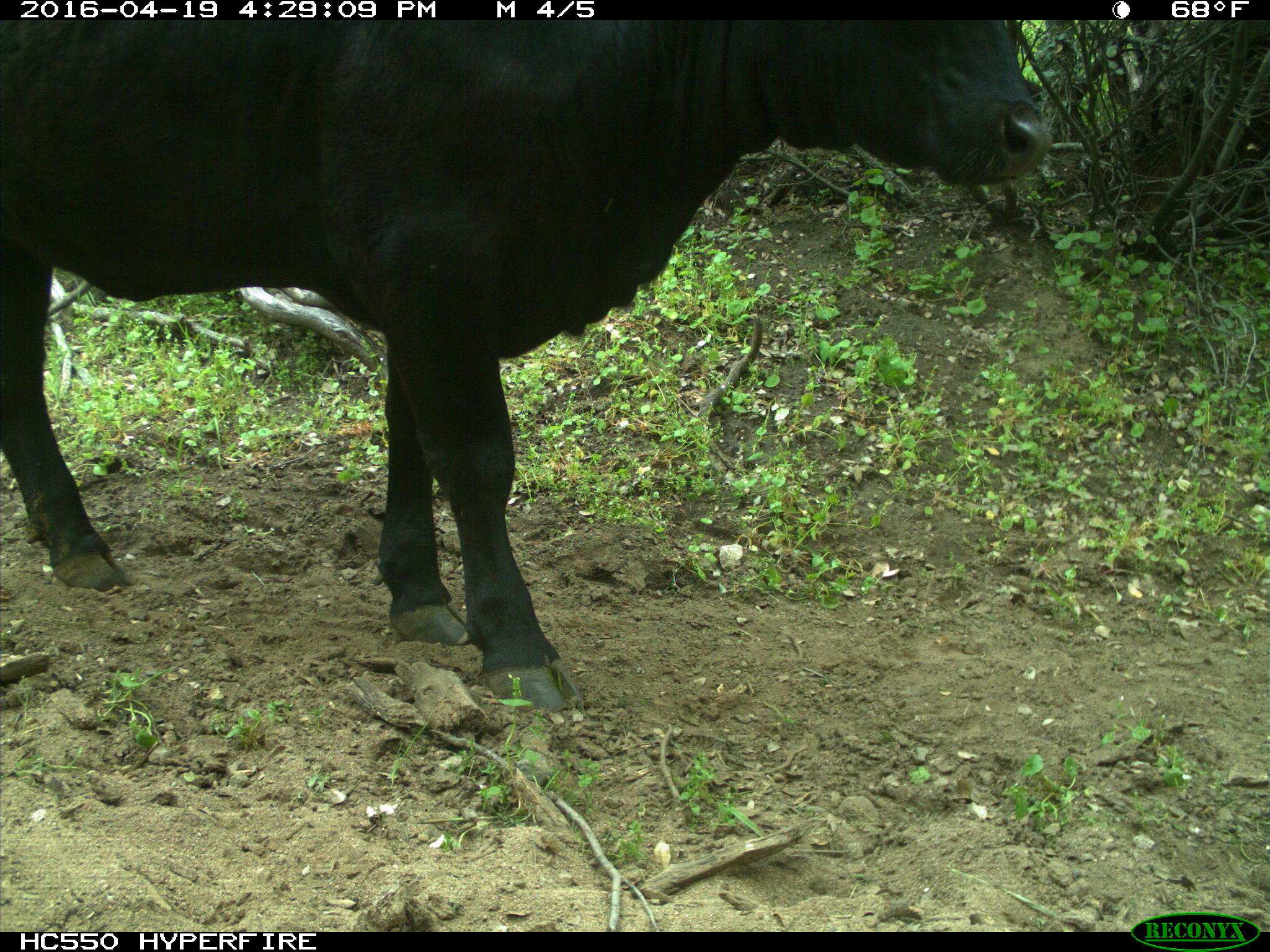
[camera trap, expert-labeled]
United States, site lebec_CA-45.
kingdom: Animalia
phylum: Chordata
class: Mammalia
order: Artiodactyla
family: Bovidae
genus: Bos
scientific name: Bos taurus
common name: domestic cow